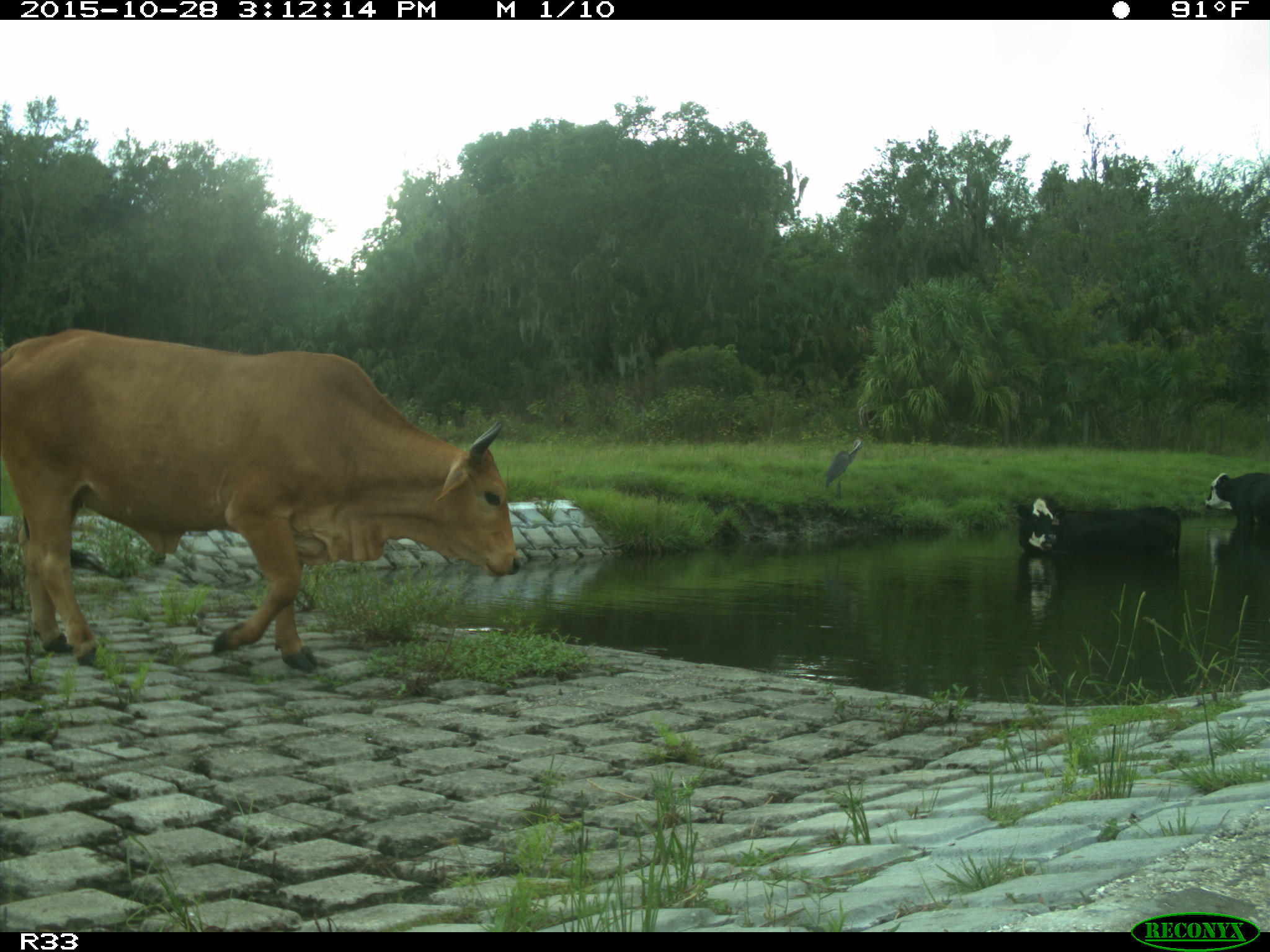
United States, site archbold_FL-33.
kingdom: Animalia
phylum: Chordata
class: Mammalia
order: Artiodactyla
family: Bovidae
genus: Bos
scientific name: Bos taurus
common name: domestic cow